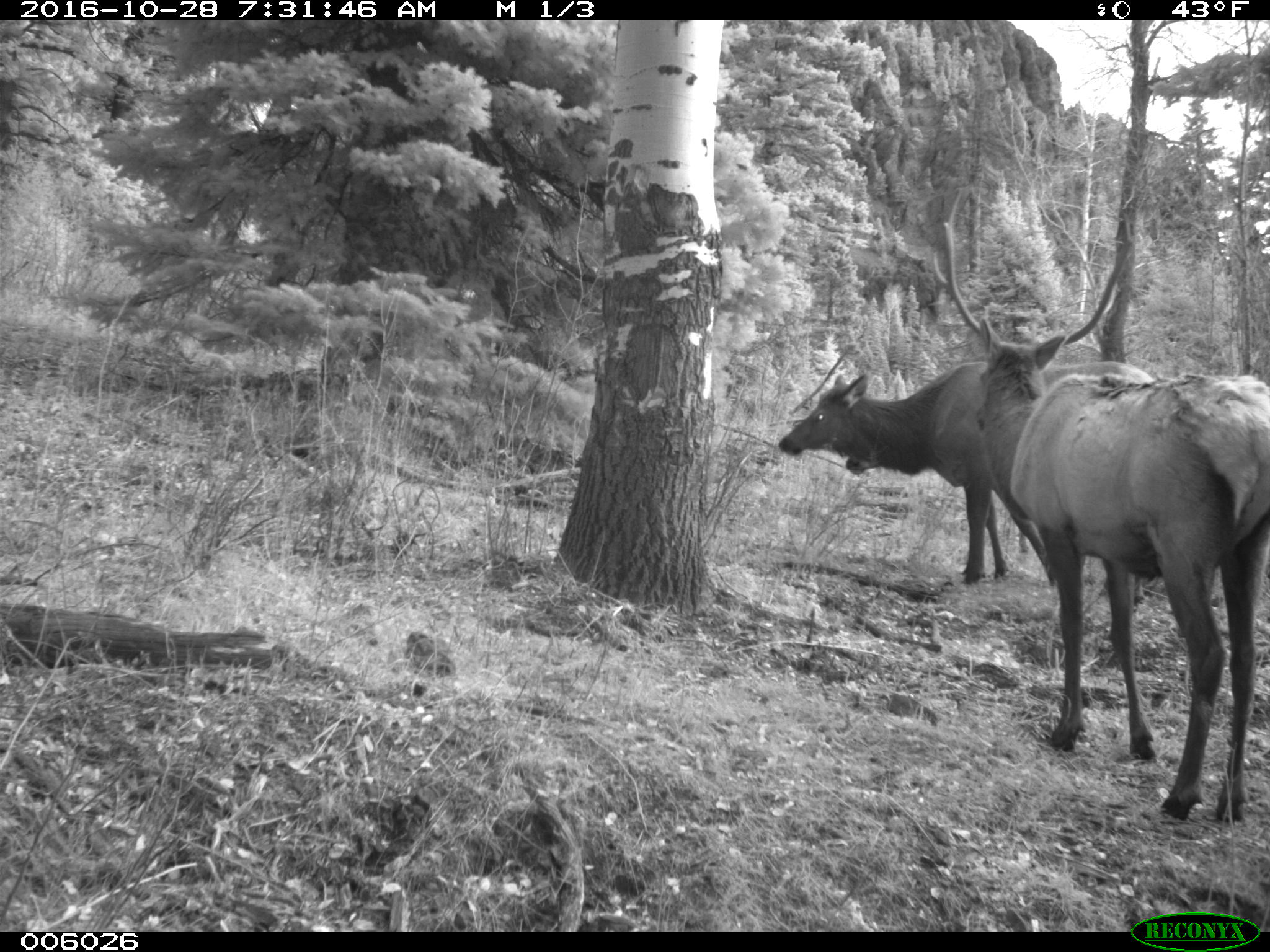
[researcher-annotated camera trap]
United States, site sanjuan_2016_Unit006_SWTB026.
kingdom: Animalia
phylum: Chordata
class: Mammalia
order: Artiodactyla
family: Cervidae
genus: Cervus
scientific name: Cervus elaphus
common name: red deer